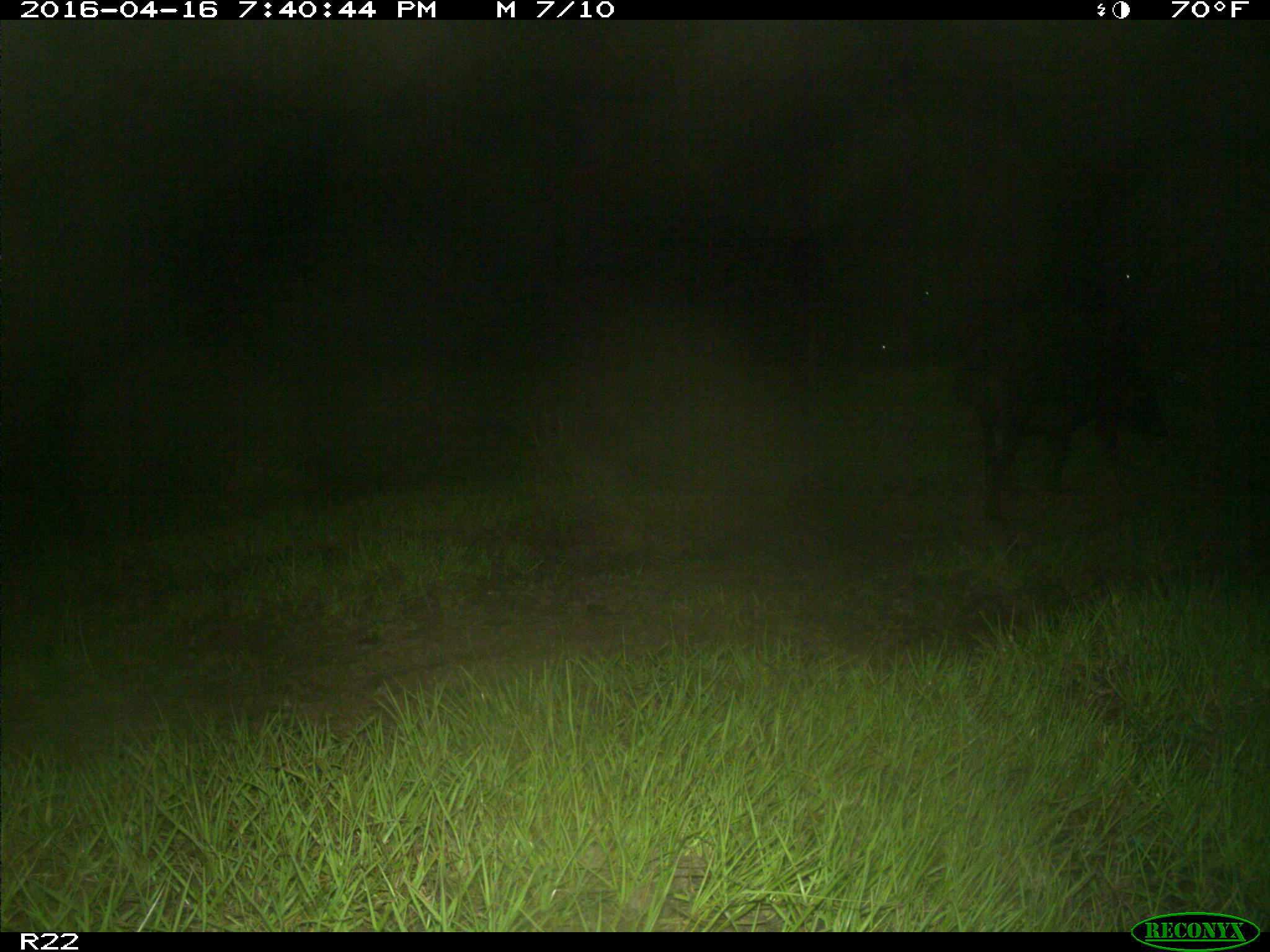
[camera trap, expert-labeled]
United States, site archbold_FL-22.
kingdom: Animalia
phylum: Chordata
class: Mammalia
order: Artiodactyla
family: Suidae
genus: Sus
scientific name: Sus scrofa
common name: wild boar